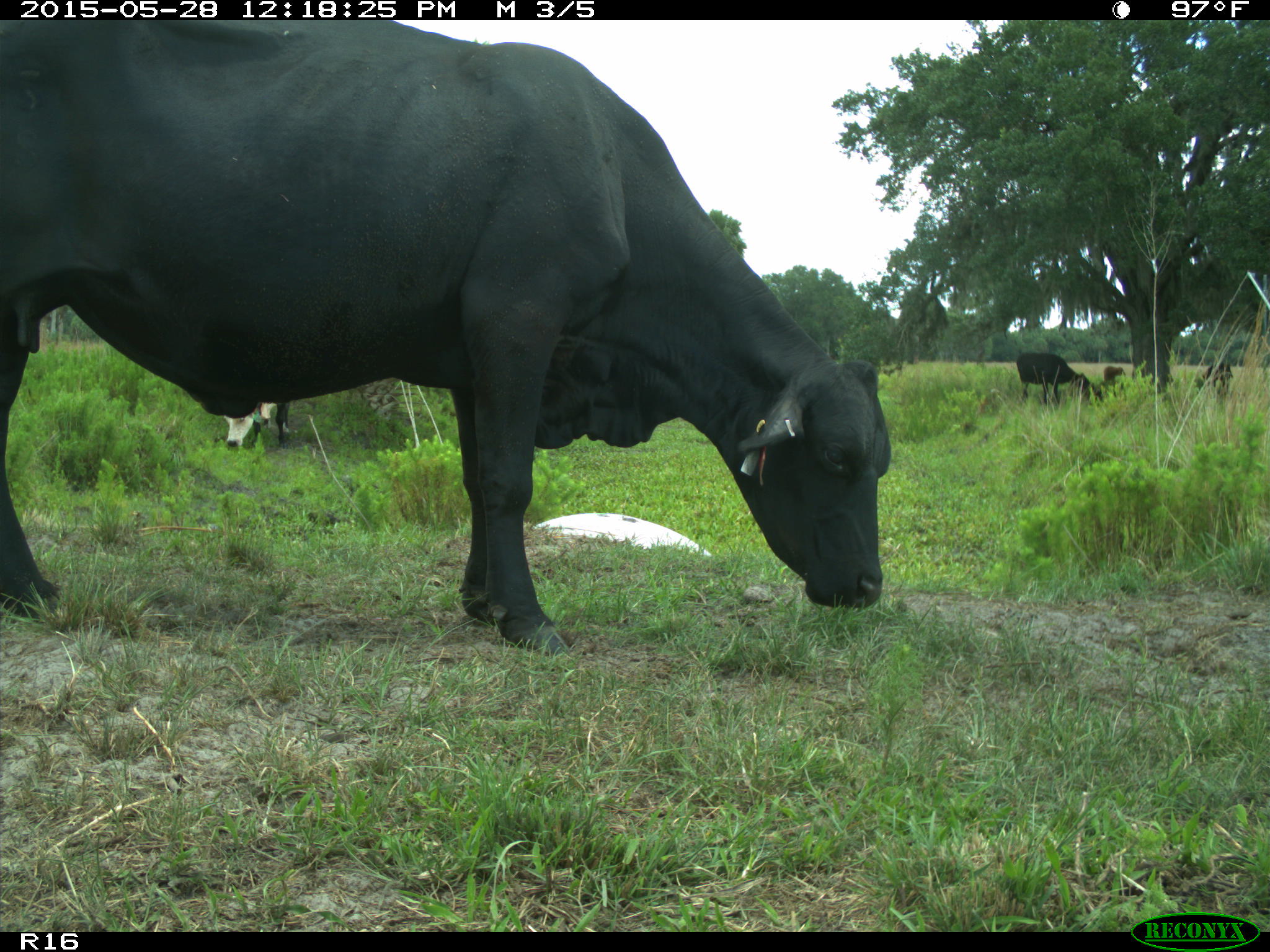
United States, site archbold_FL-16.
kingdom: Animalia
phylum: Chordata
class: Mammalia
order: Artiodactyla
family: Bovidae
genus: Bos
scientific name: Bos taurus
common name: domestic cow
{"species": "Bos taurus (domestic cow)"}